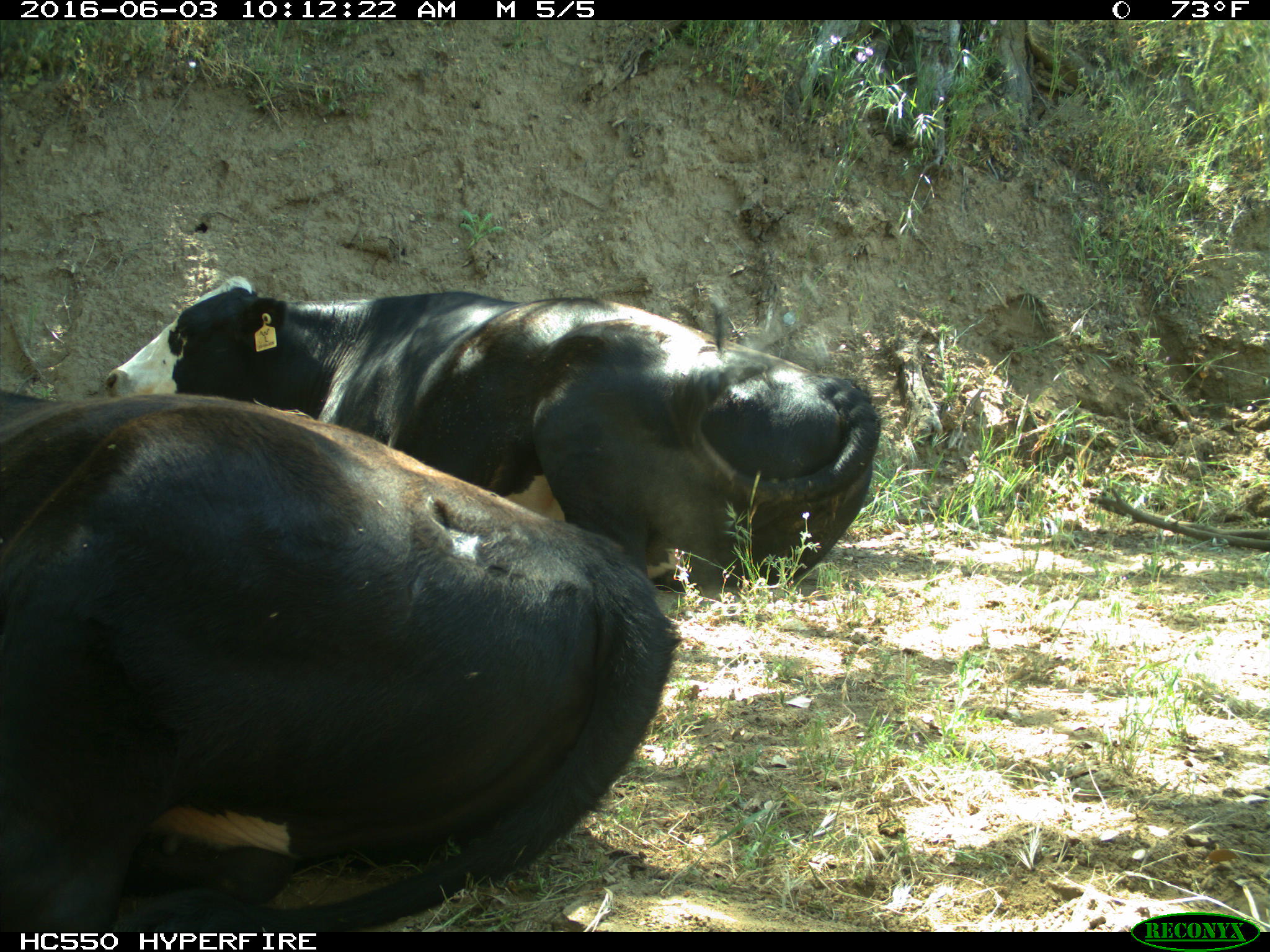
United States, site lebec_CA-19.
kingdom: Animalia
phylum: Chordata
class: Mammalia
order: Artiodactyla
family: Bovidae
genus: Bos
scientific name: Bos taurus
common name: domestic cow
Bos taurus (domestic cow).